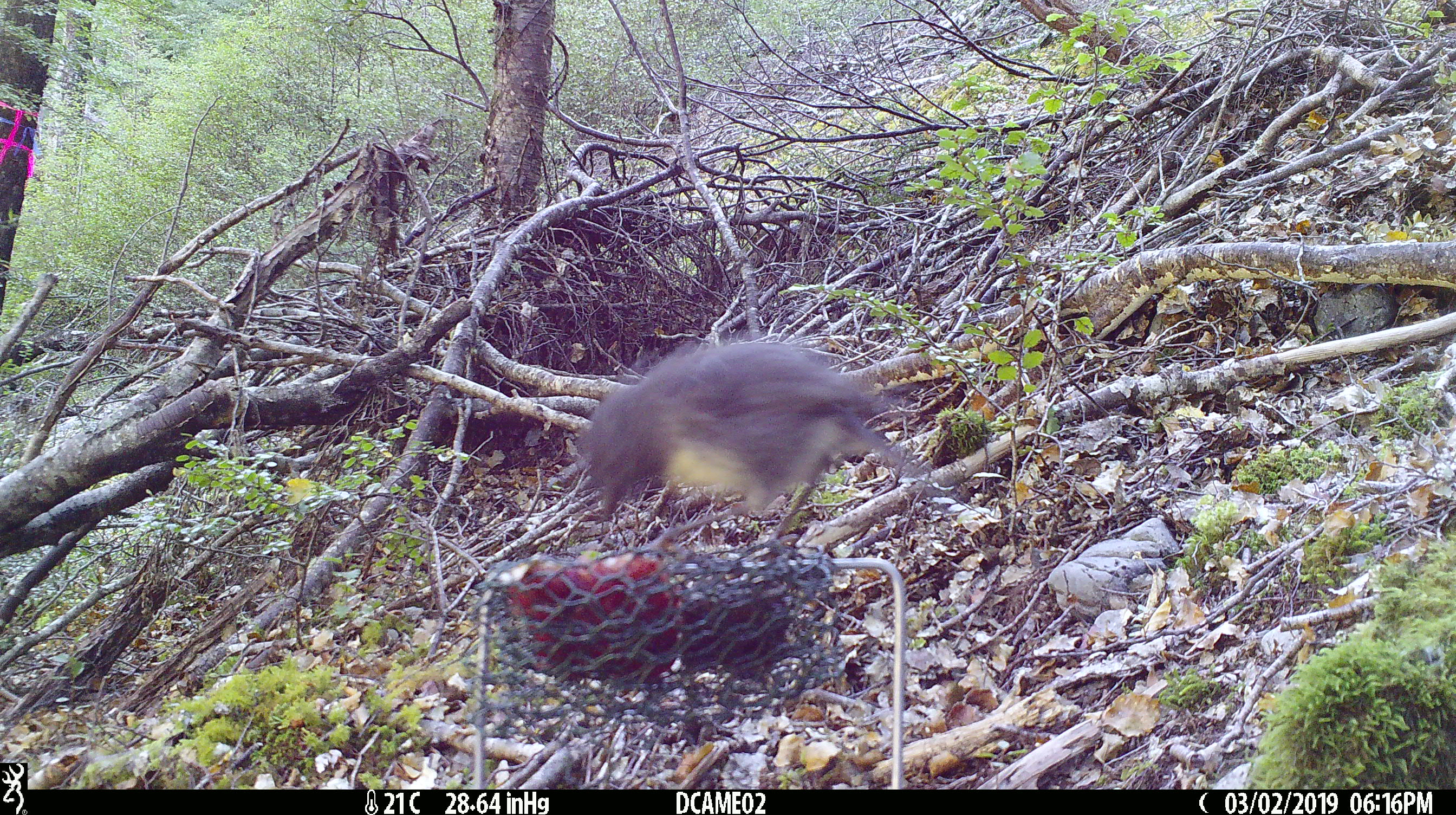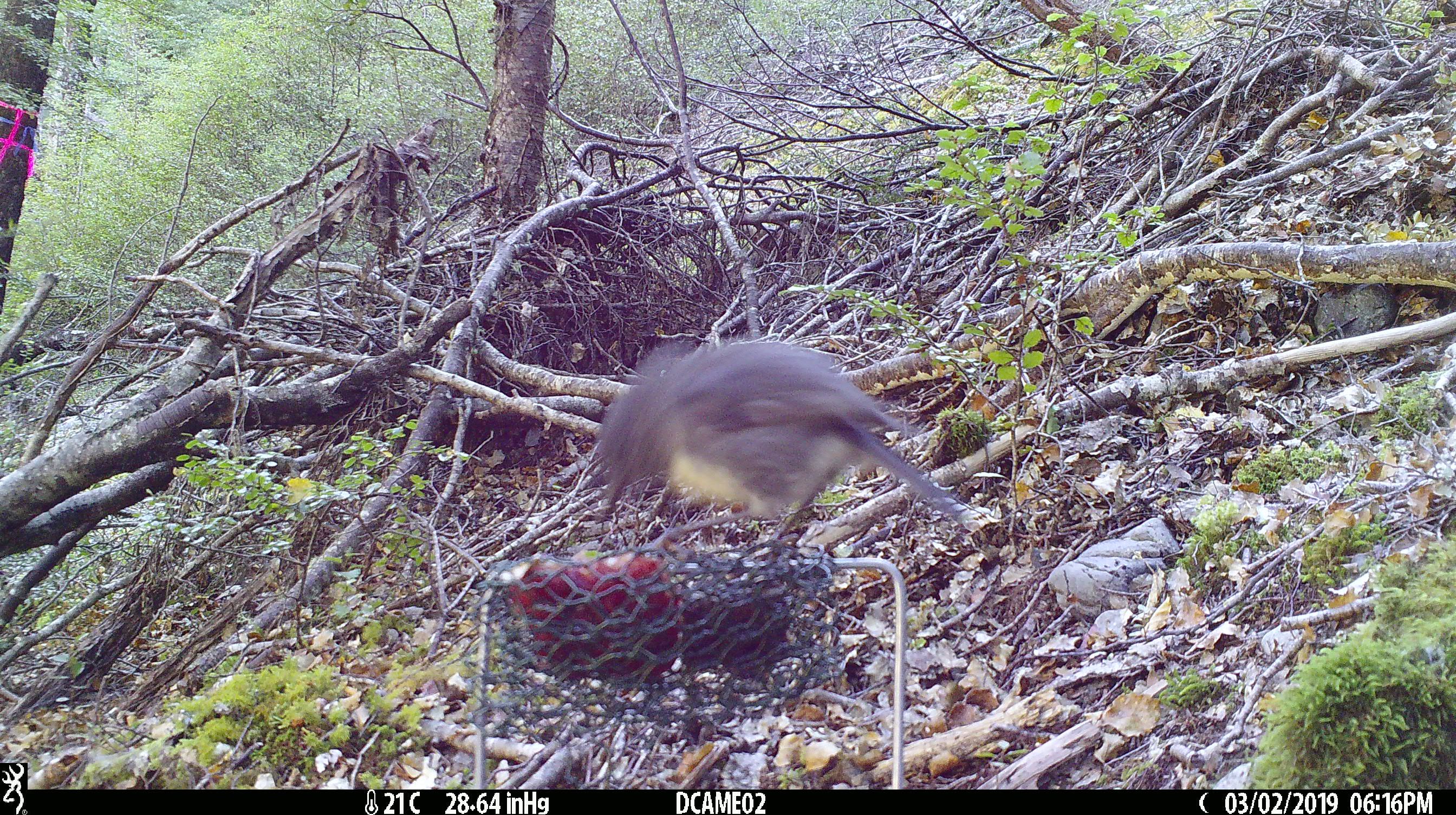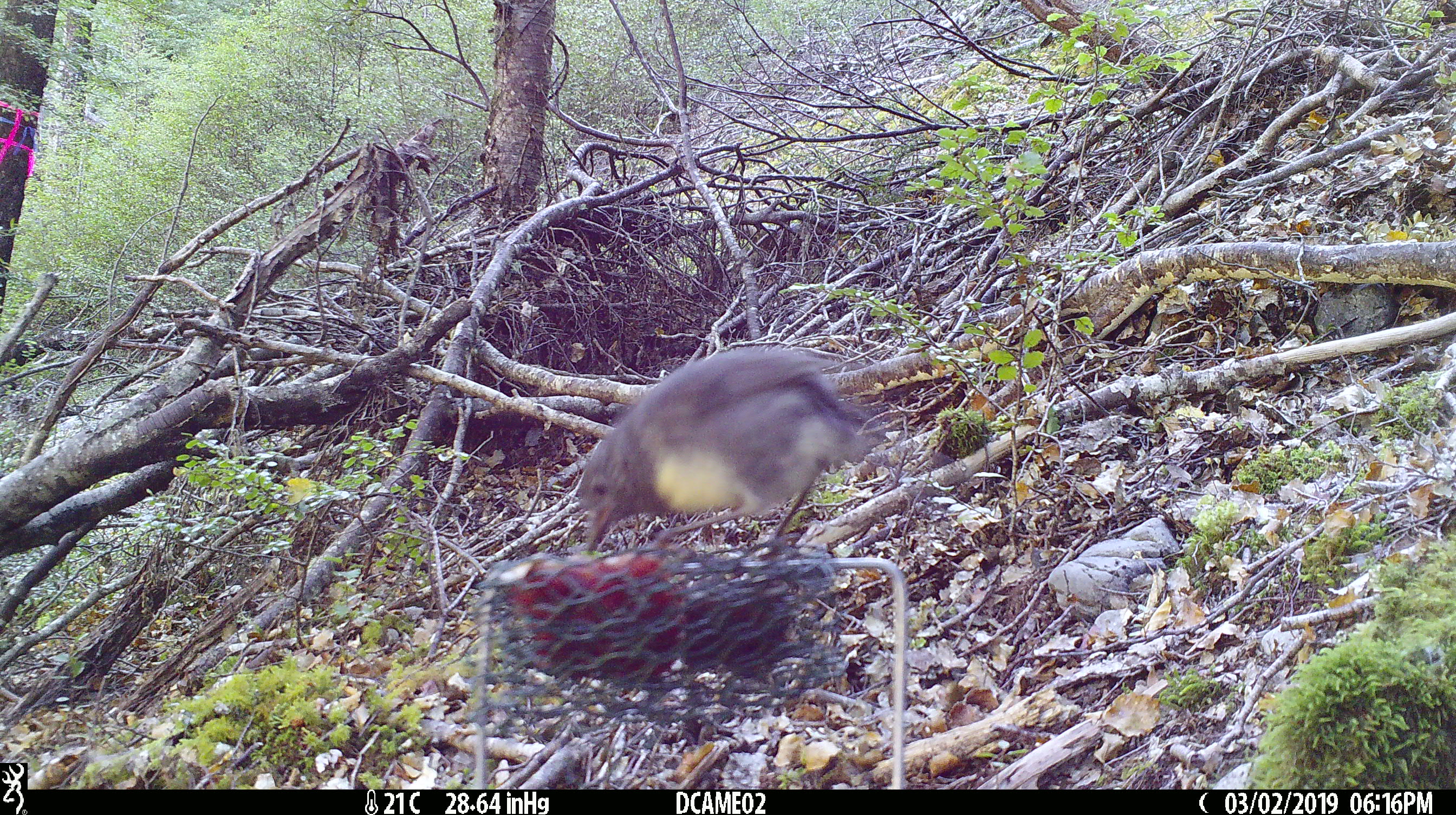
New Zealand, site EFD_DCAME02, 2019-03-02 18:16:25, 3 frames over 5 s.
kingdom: Animalia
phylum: Chordata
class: Aves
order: Passeriformes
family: Petroicidae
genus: Petroica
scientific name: Petroica australis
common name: new zealand robin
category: robin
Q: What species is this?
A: Robin (new zealand robin) (Petroica australis).